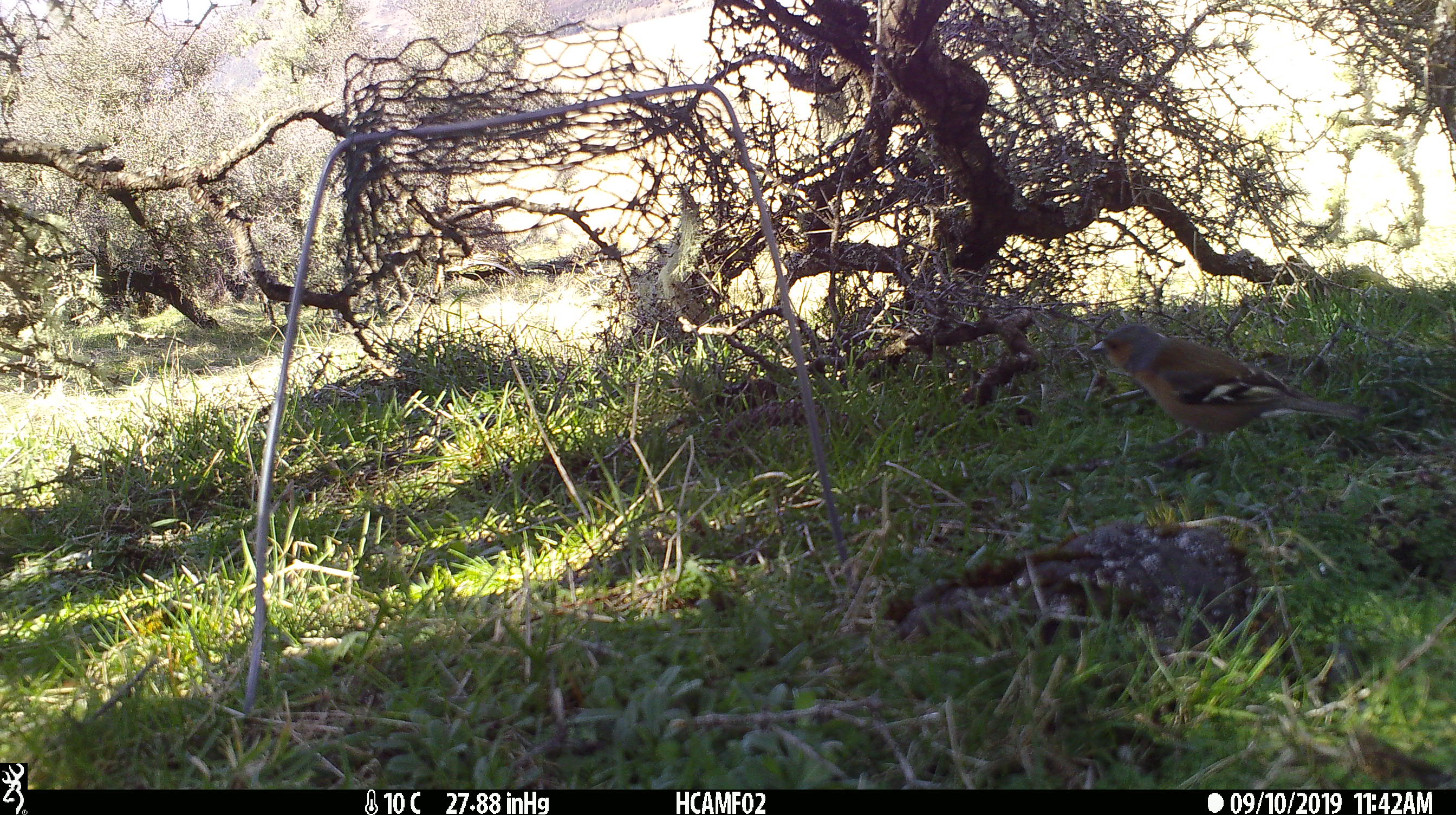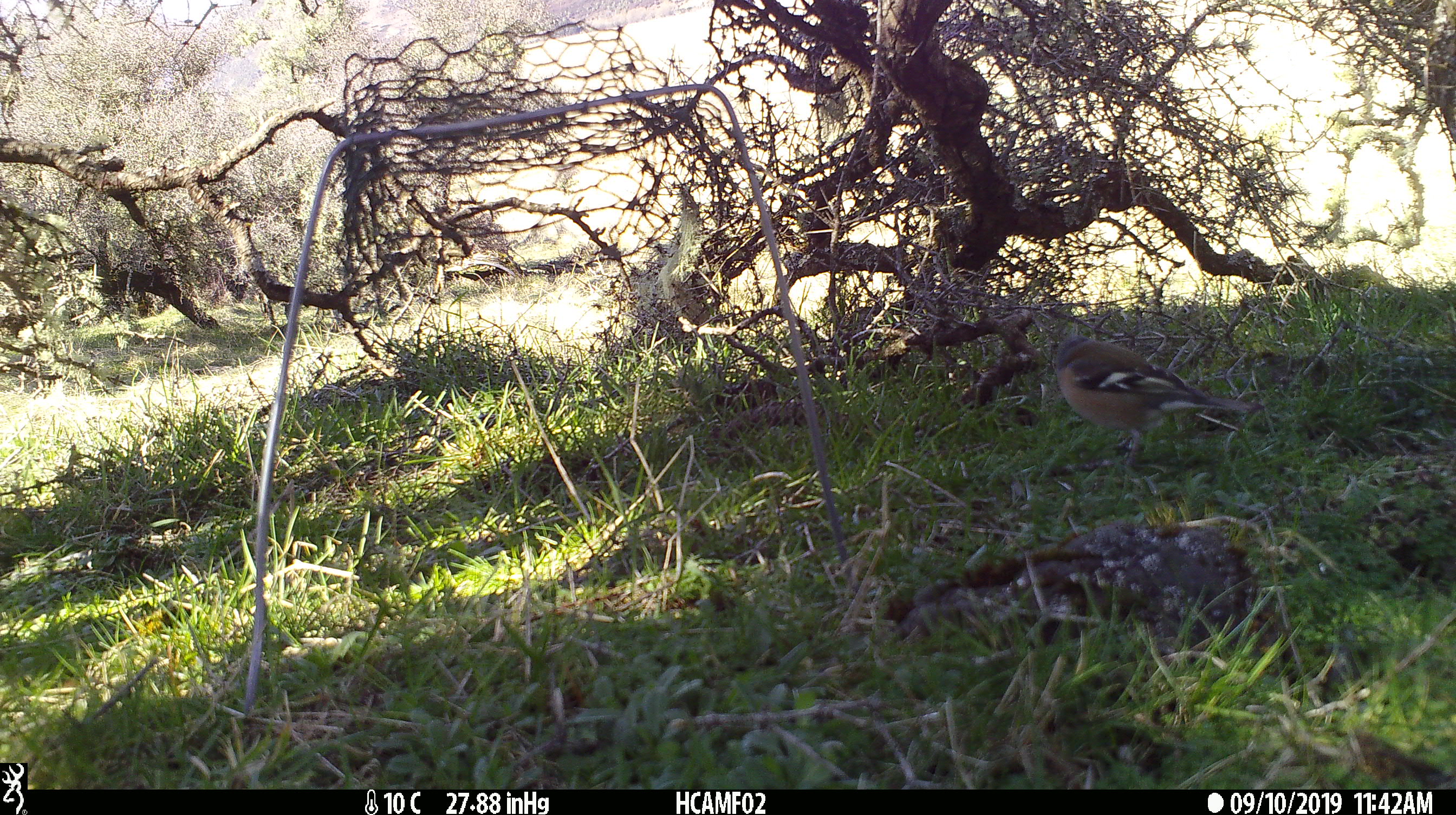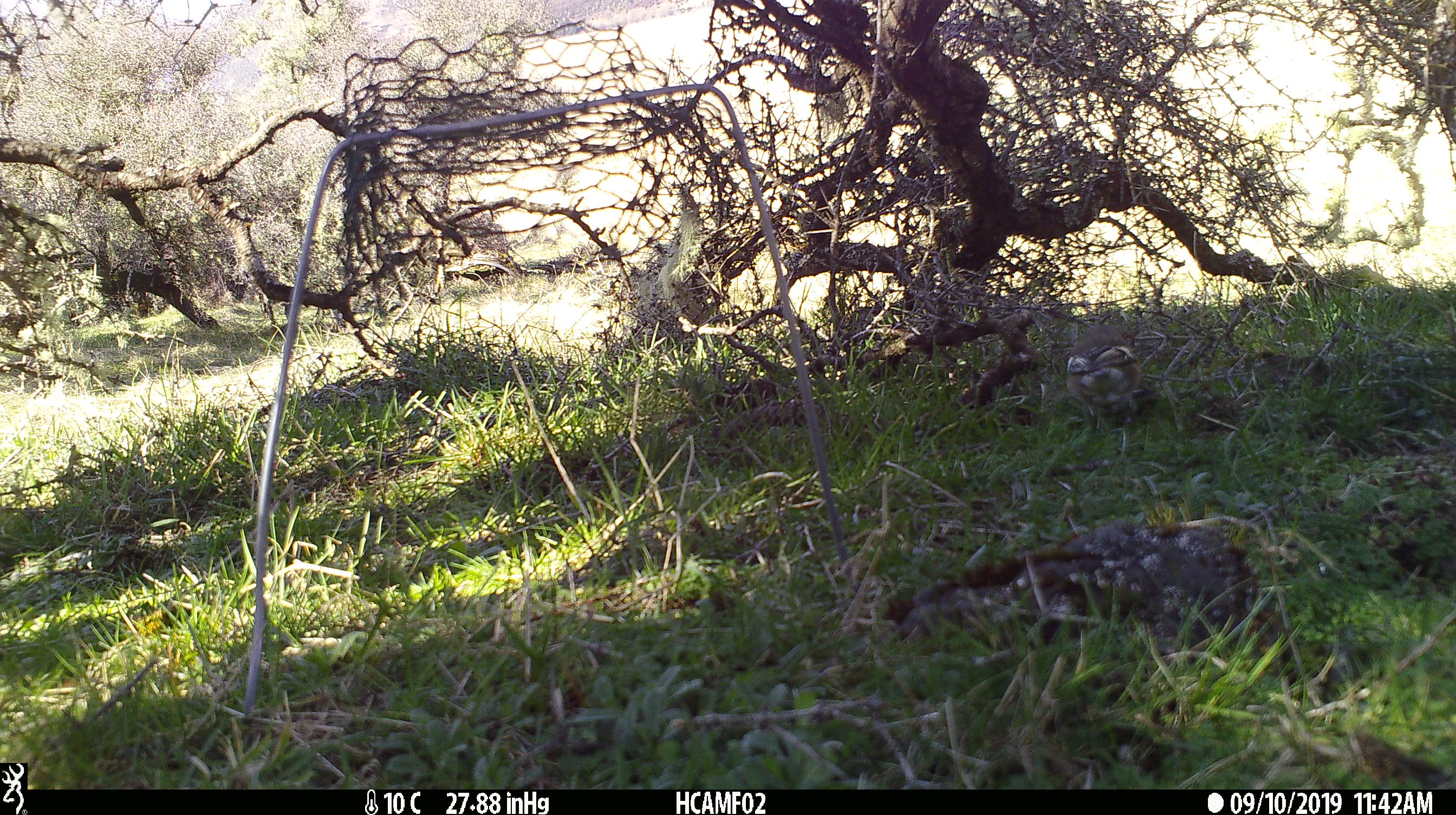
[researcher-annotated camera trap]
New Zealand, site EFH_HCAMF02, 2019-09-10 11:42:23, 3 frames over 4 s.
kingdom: Animalia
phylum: Chordata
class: Aves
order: Passeriformes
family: Fringillidae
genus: Fringilla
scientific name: Fringilla coelebs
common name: common chaffinch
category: chaffinch